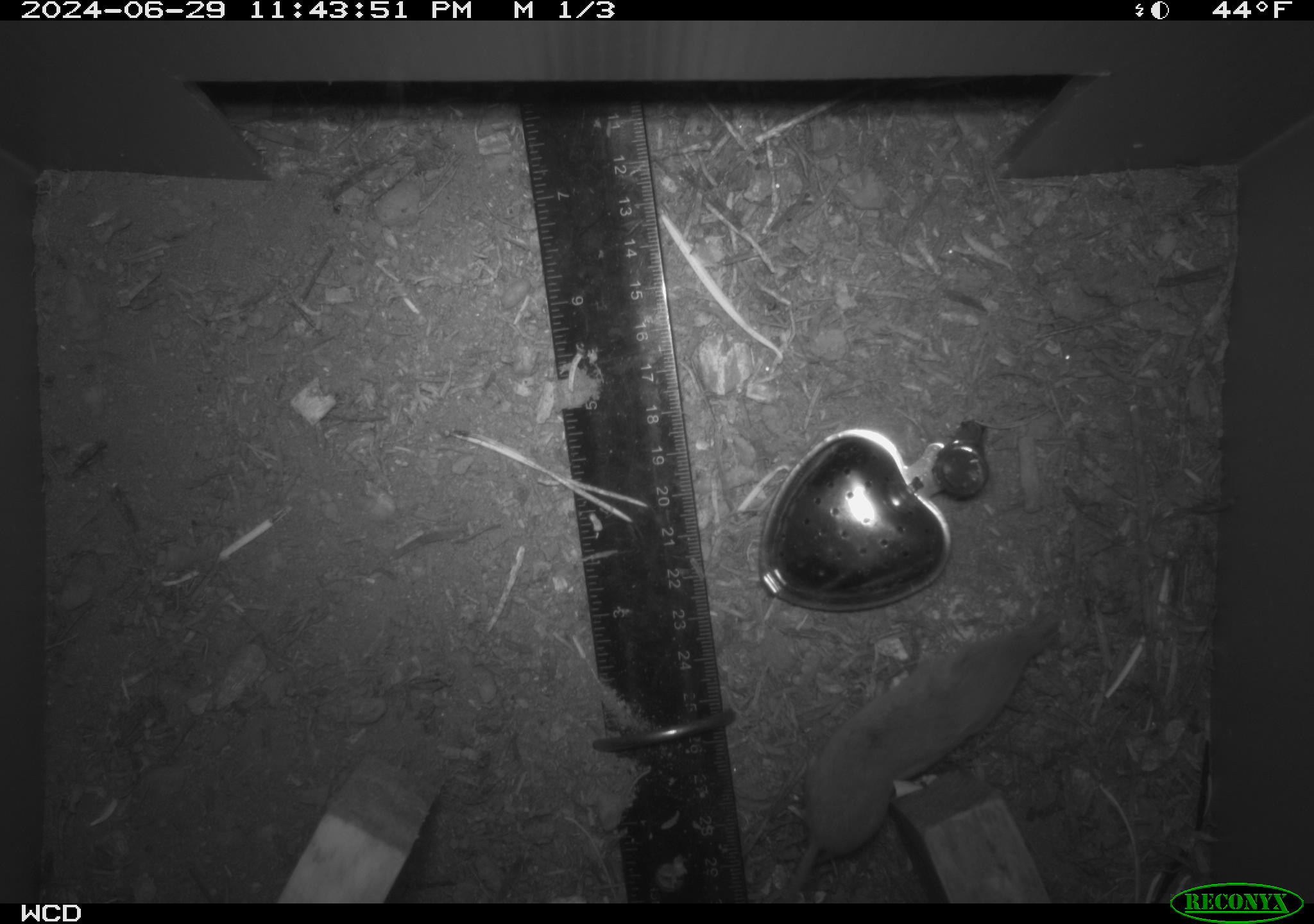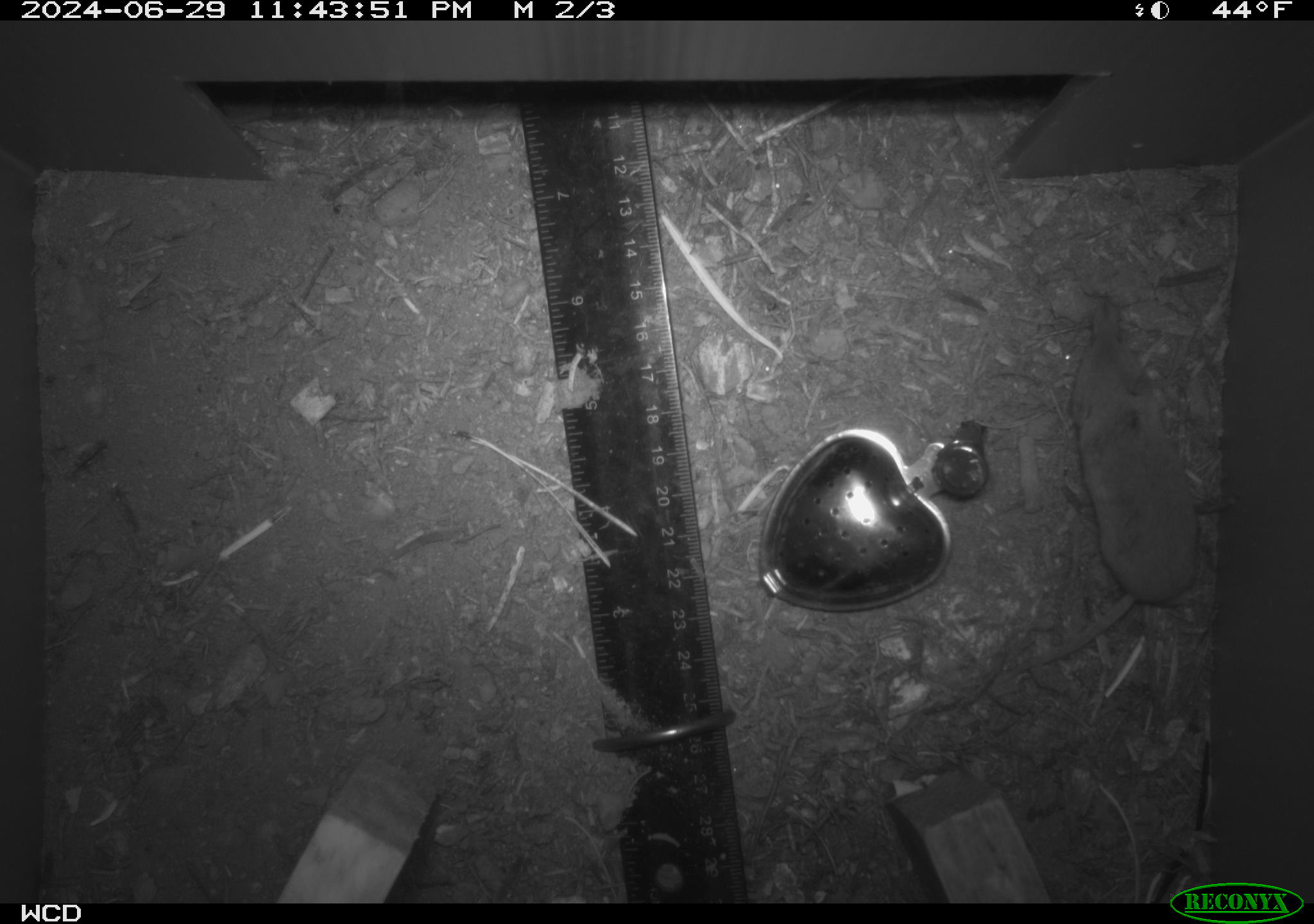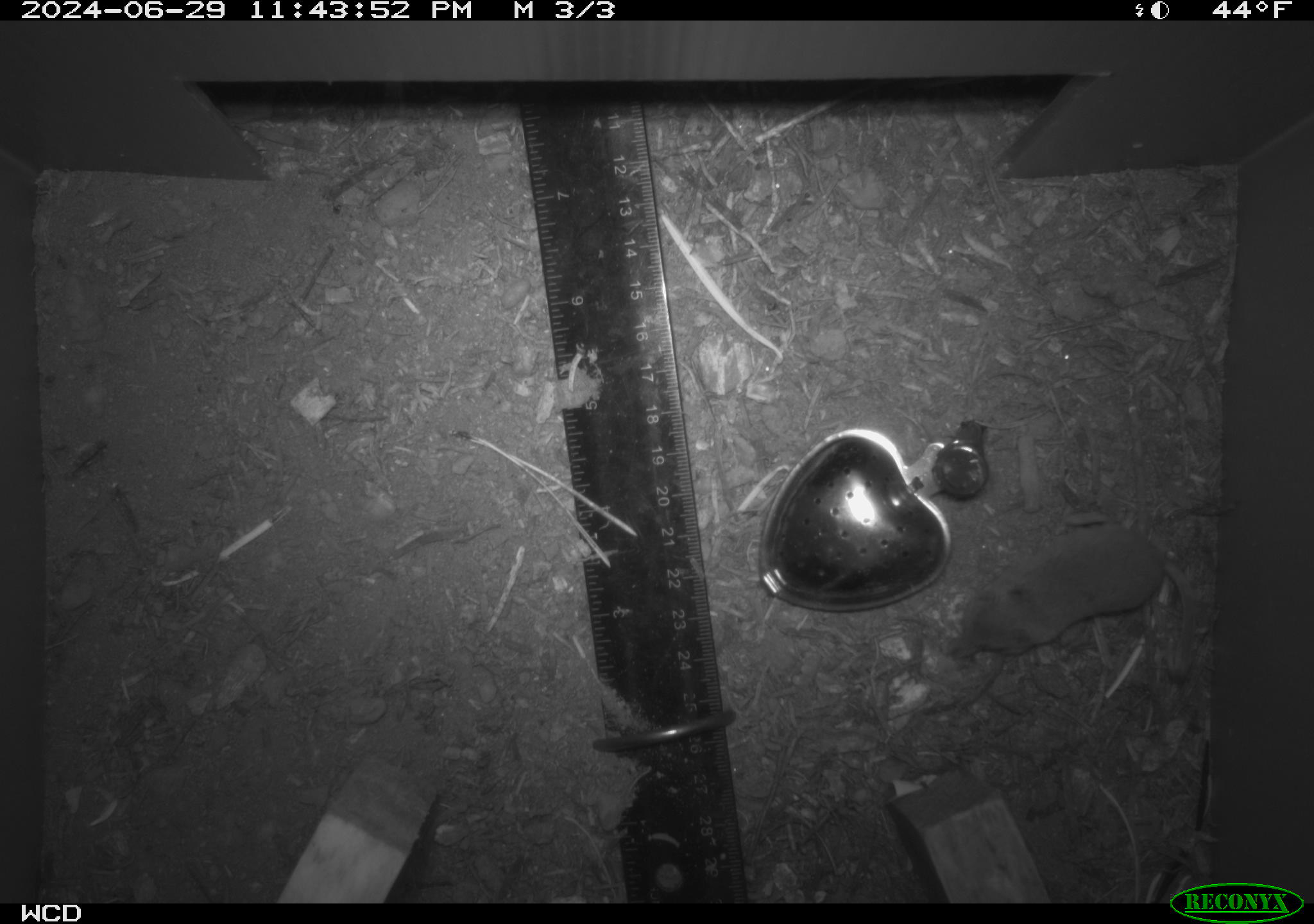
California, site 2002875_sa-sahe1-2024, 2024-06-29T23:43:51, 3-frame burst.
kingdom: Animalia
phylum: Chordata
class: Mammalia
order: Eulipotyphla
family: Soricidae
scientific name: Soricidae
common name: shrews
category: soricidae family